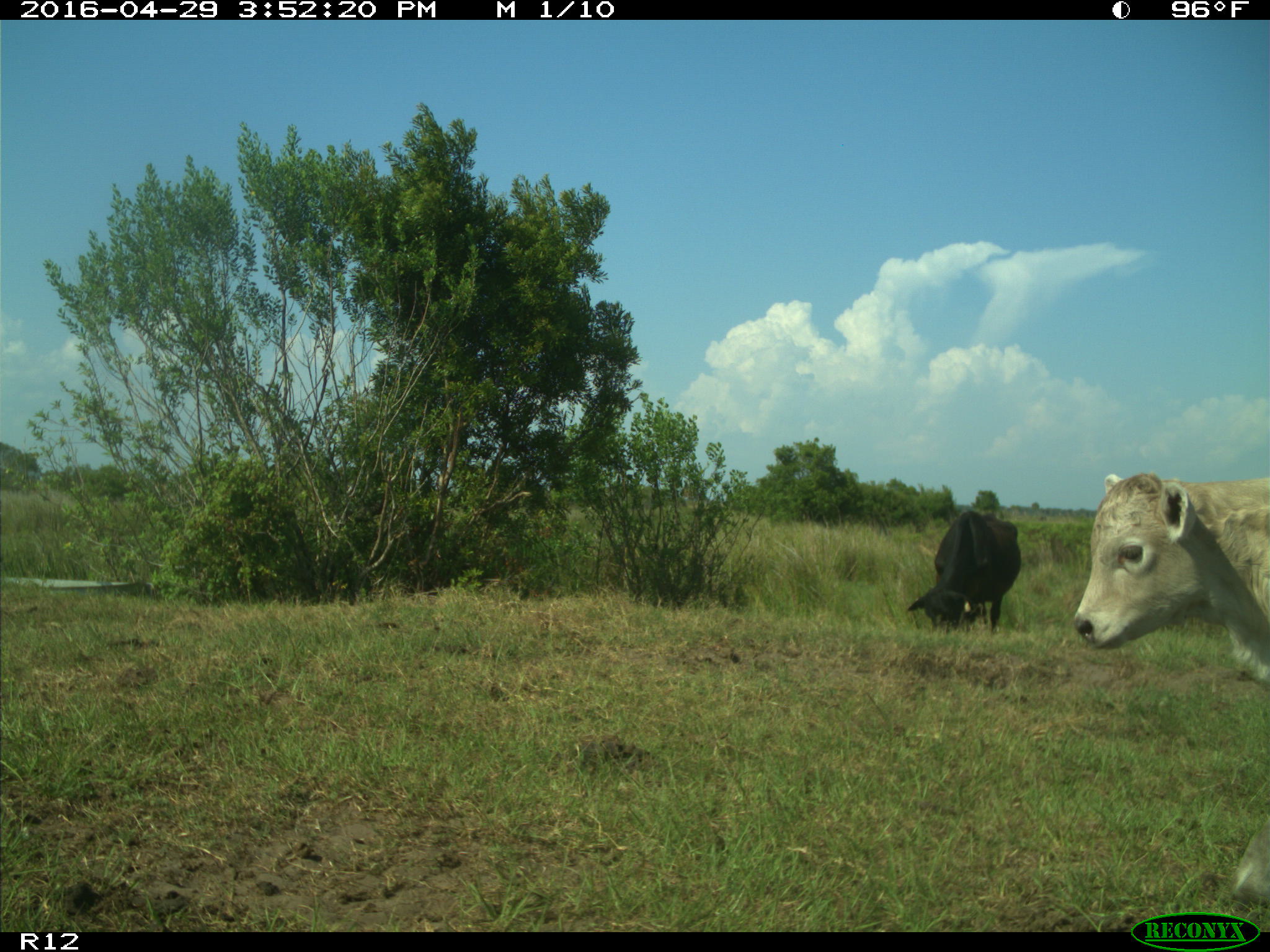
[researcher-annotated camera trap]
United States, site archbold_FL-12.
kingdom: Animalia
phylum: Chordata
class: Mammalia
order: Artiodactyla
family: Bovidae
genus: Bos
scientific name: Bos taurus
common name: domestic cow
Bos taurus (domestic cow).